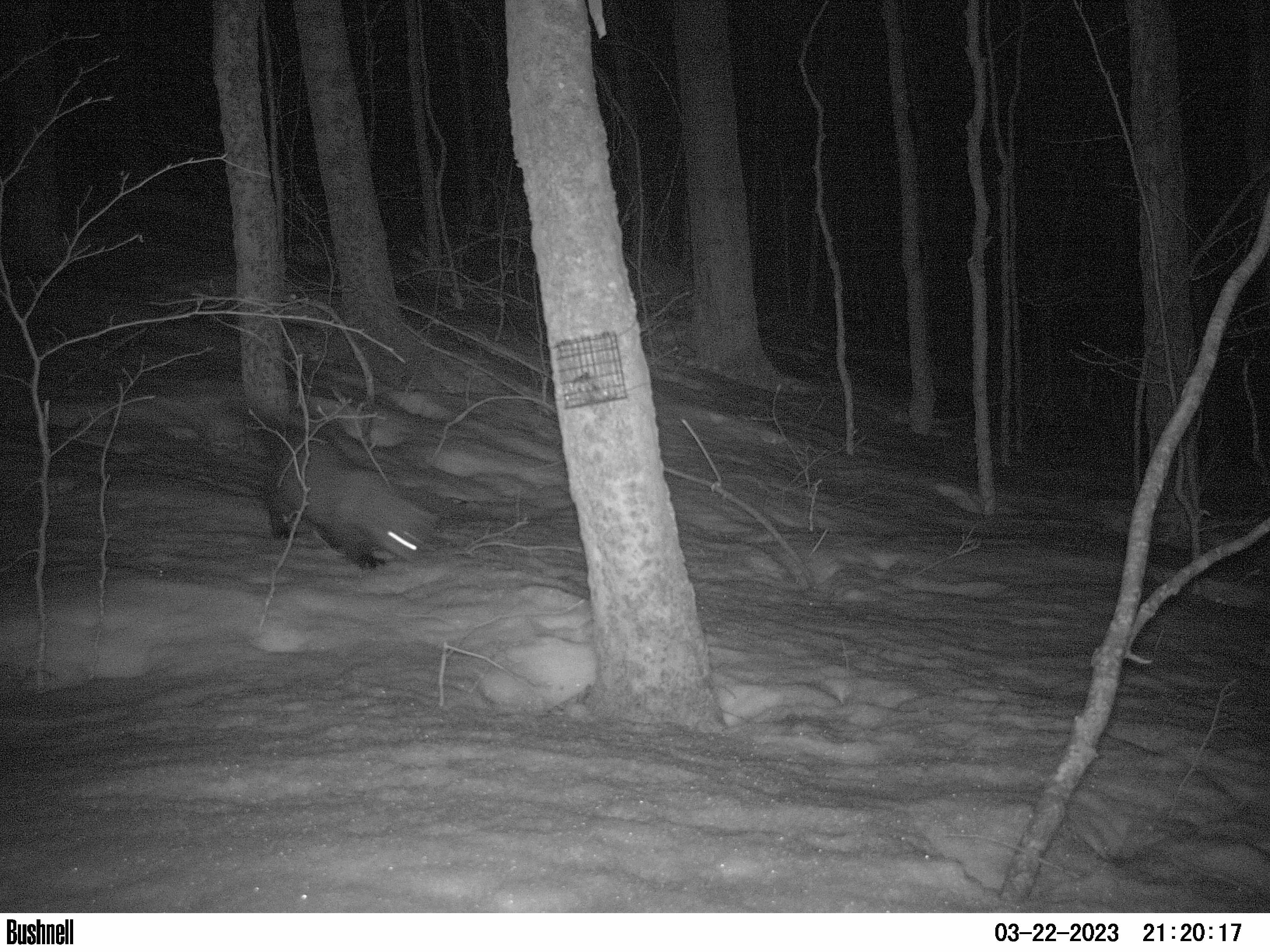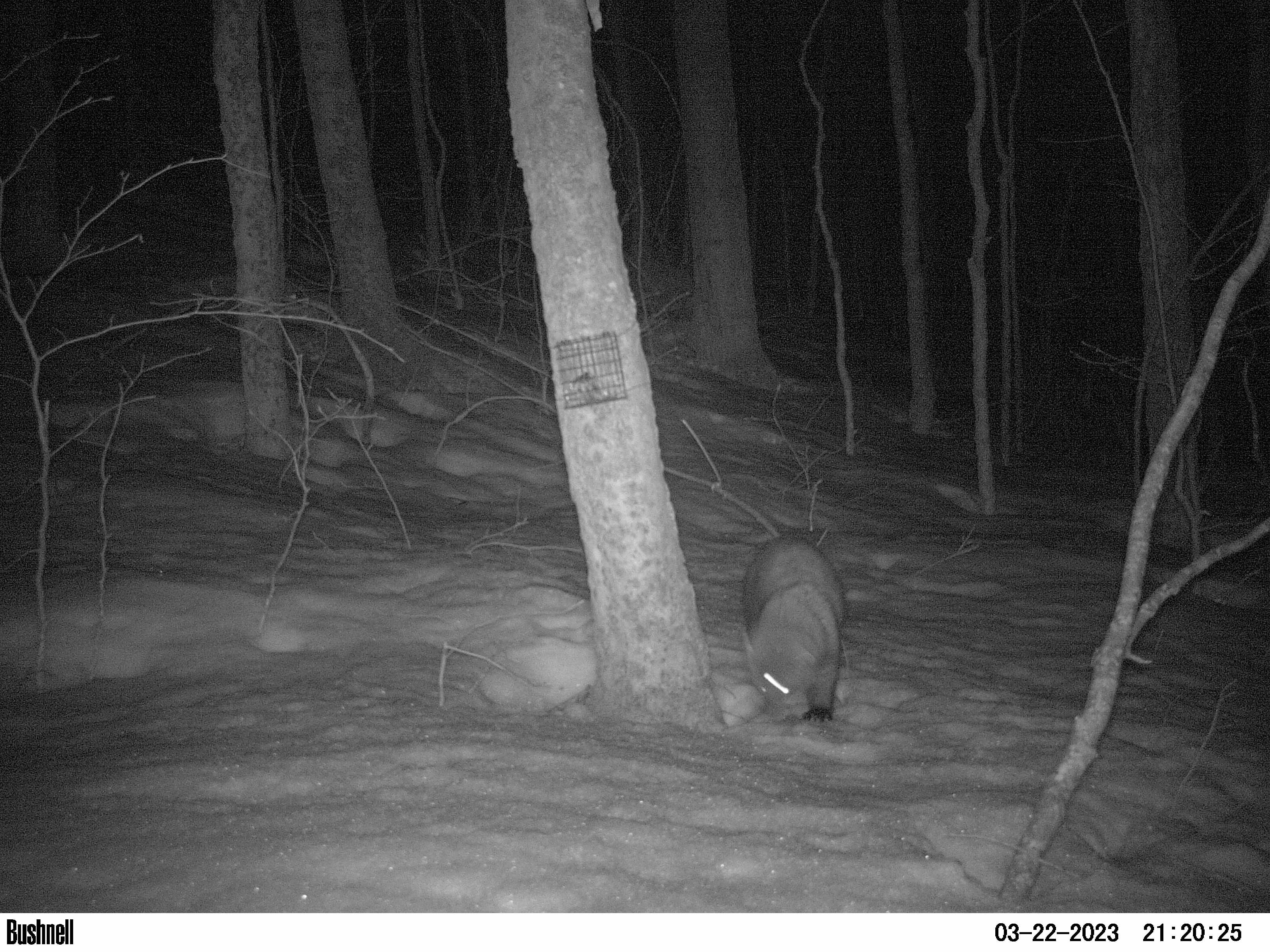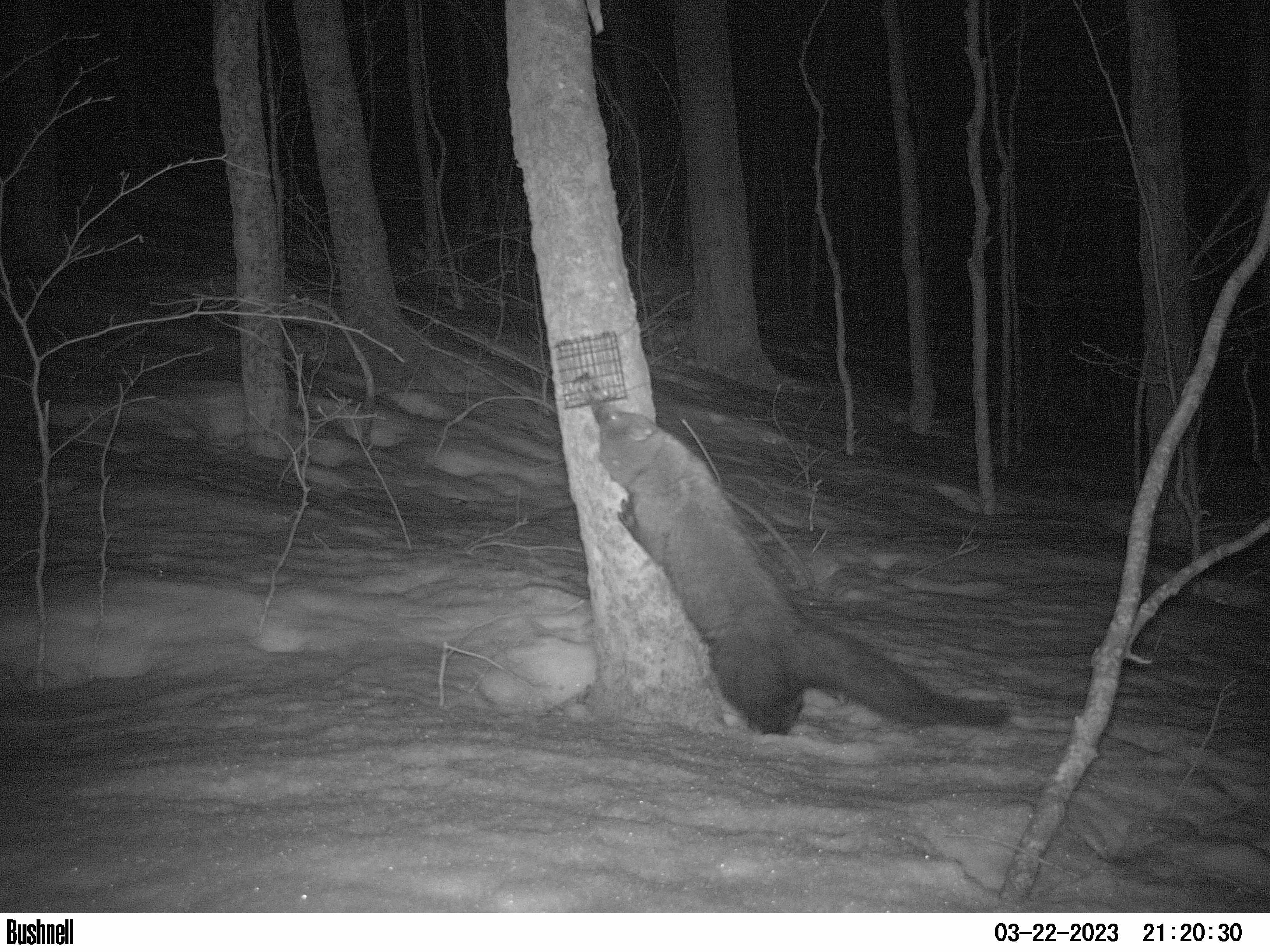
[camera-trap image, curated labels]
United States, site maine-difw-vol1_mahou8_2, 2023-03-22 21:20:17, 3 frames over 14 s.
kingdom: Animalia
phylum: Chordata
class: Mammalia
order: Carnivora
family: Mustelidae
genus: Pekania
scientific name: Pekania pennanti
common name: fisher